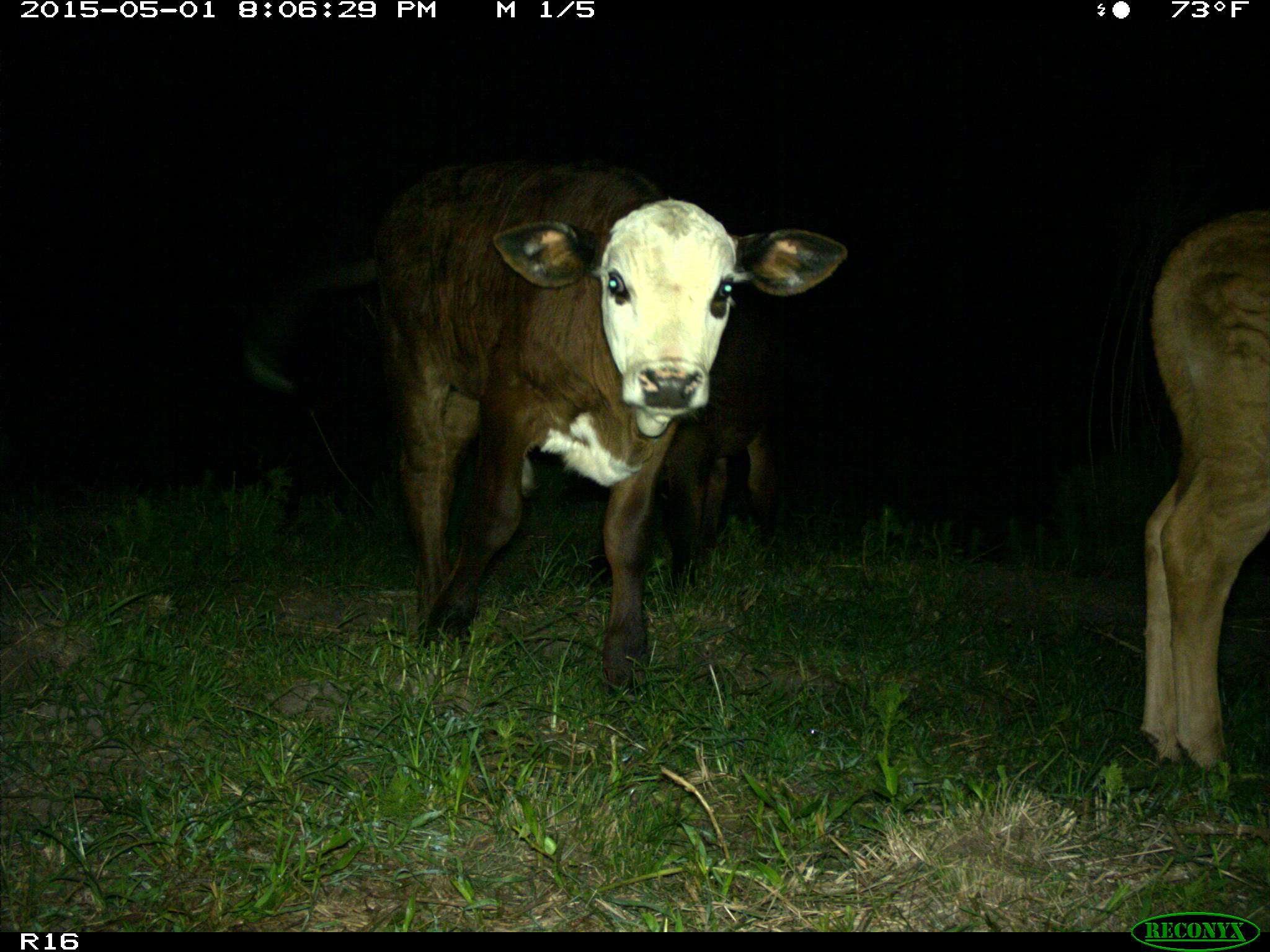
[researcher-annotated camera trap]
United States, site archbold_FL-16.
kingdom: Animalia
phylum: Chordata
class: Mammalia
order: Artiodactyla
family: Bovidae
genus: Bos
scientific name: Bos taurus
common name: domestic cow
Bos taurus (domestic cow).